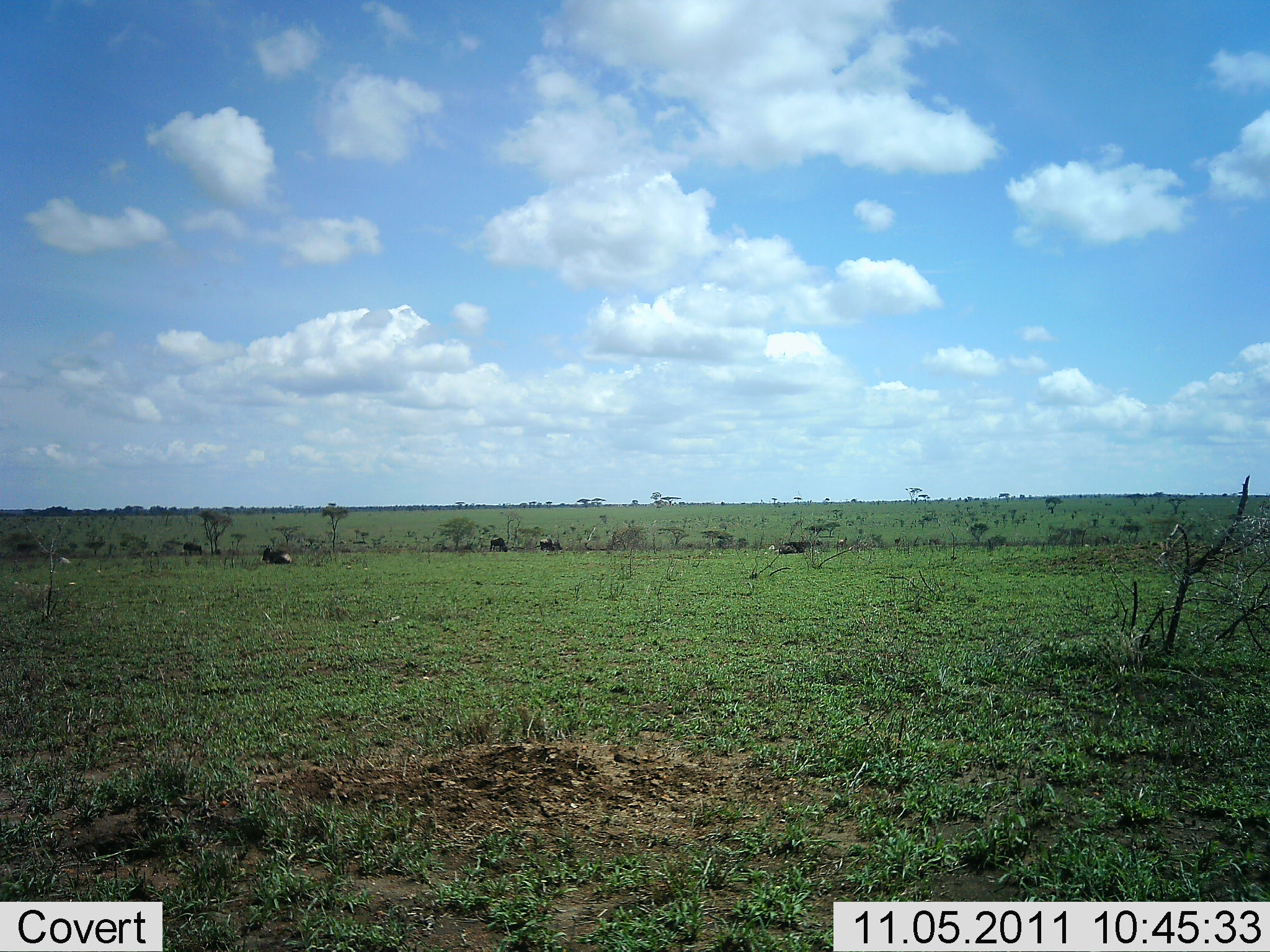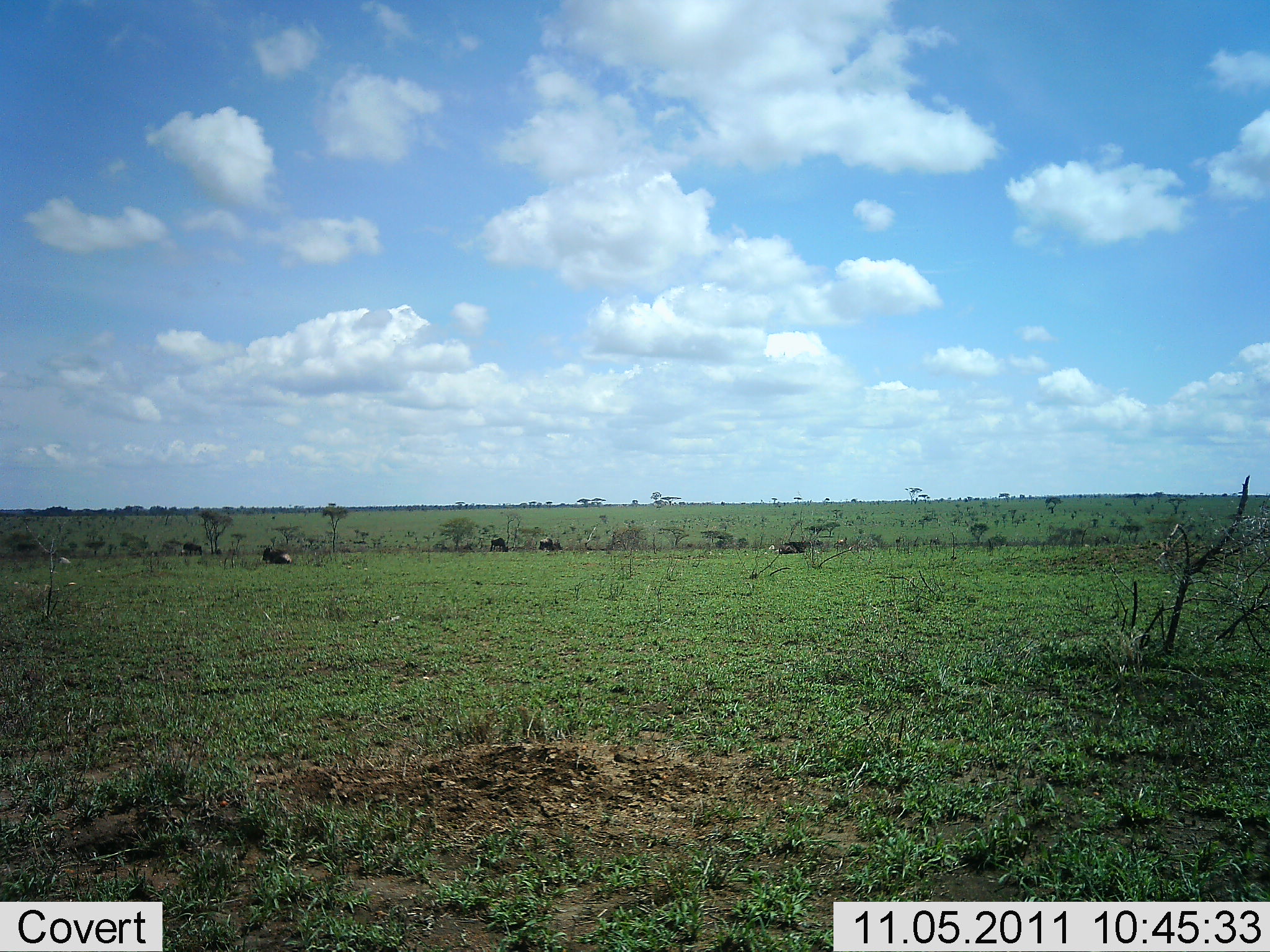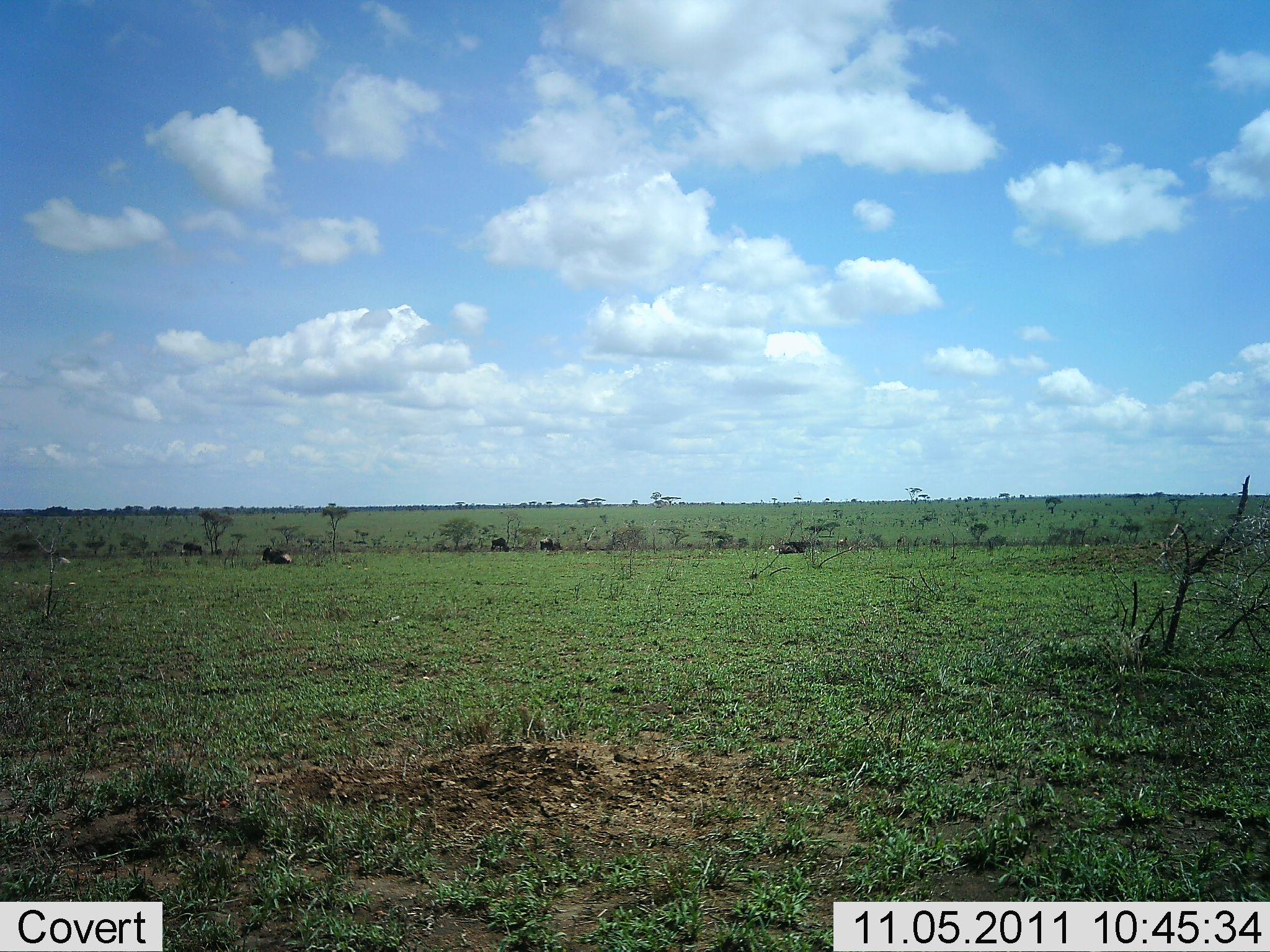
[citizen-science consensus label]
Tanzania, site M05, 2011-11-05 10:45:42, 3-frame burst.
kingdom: Animalia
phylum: Chordata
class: Mammalia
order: Artiodactyla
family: Bovidae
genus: Connochaetes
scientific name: Connochaetes taurinus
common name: blue wildebeest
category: wildebeest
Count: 5.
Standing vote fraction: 20%.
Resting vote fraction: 100%.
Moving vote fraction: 10%.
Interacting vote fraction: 0%.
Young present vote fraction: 0%.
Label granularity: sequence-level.